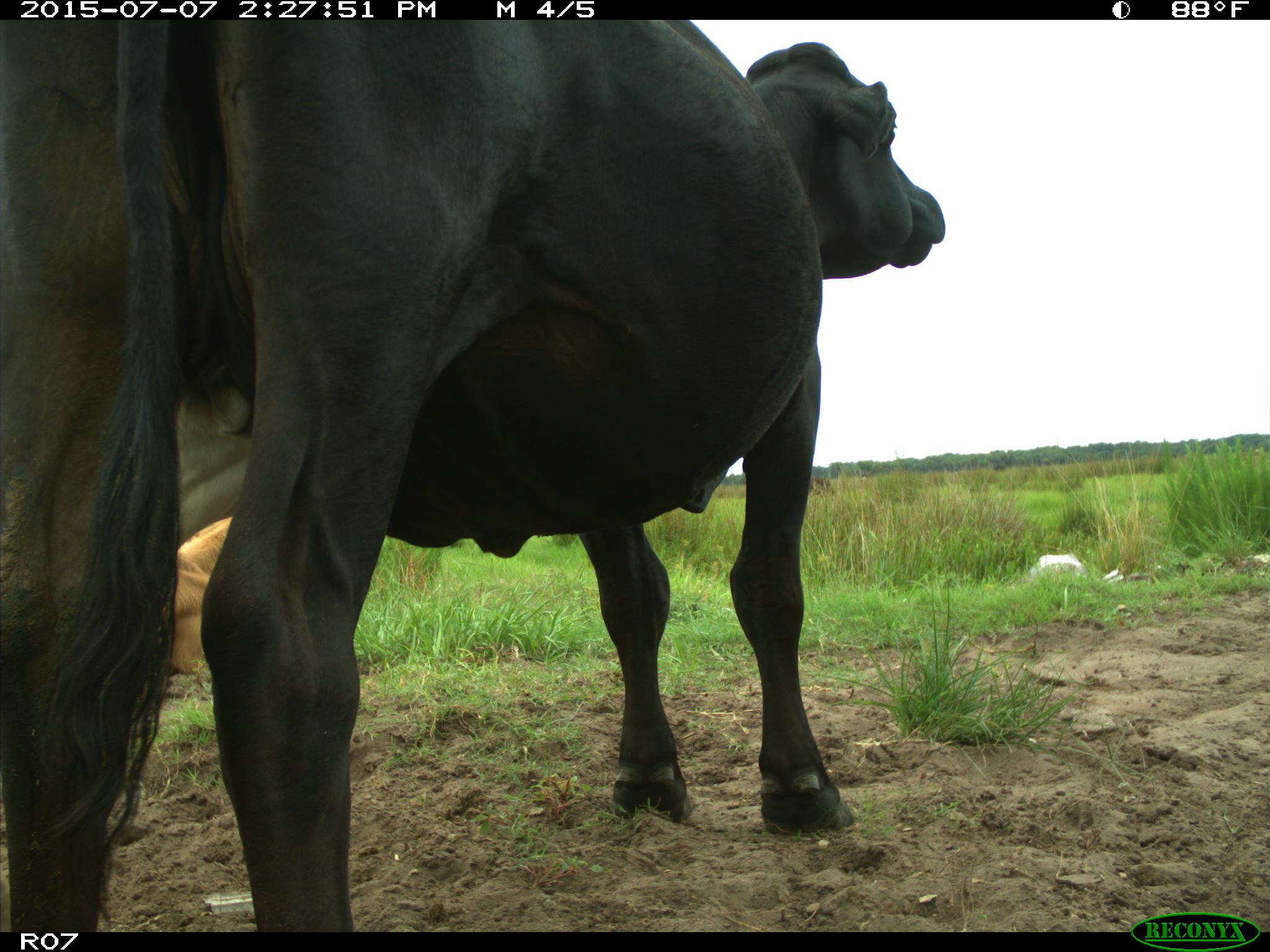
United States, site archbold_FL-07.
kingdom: Animalia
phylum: Chordata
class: Mammalia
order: Artiodactyla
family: Bovidae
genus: Bos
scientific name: Bos taurus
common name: domestic cow